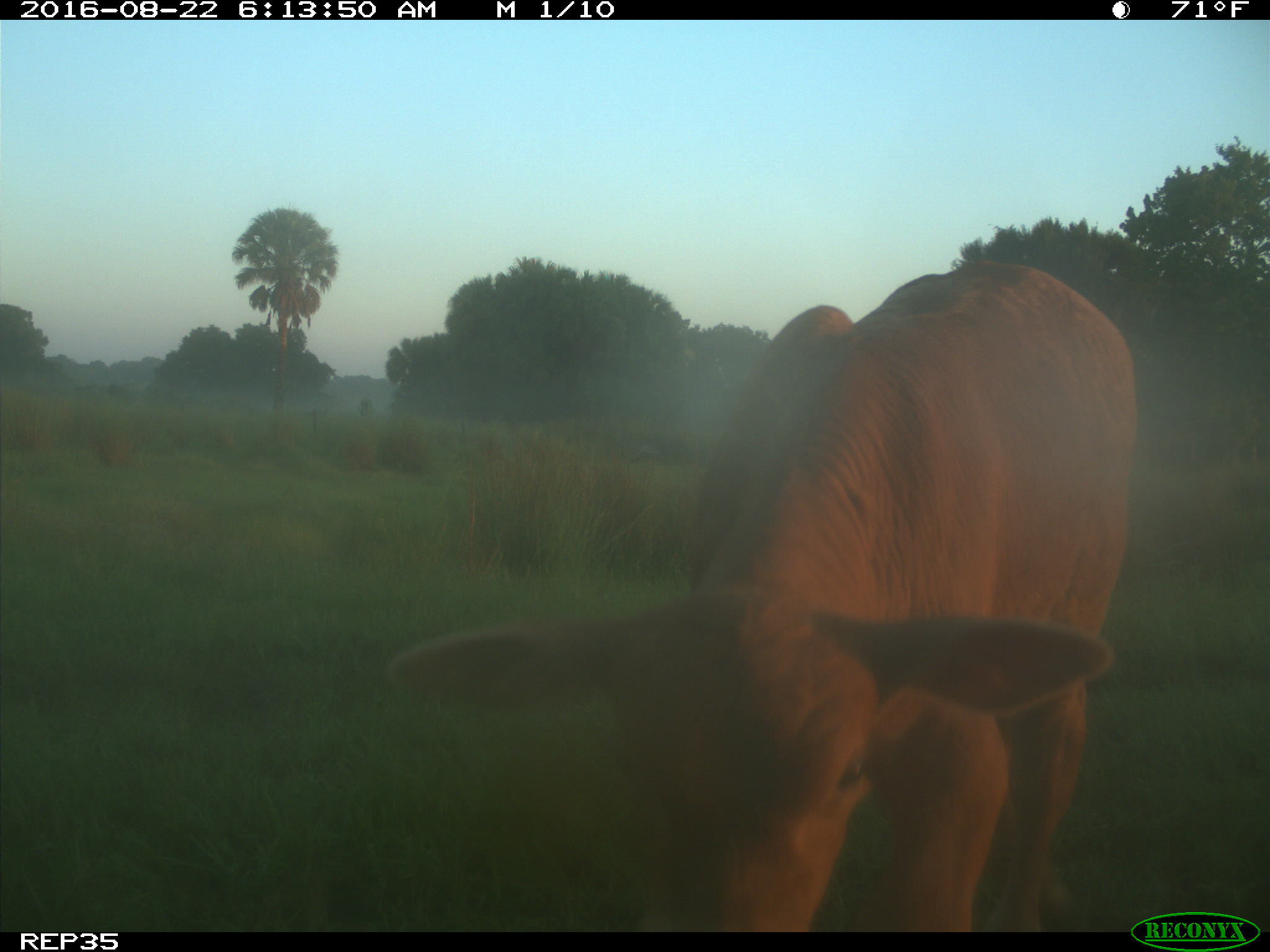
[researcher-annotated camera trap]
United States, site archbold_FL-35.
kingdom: Animalia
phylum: Chordata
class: Mammalia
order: Artiodactyla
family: Bovidae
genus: Bos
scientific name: Bos taurus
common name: domestic cow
Bos taurus (domestic cow).